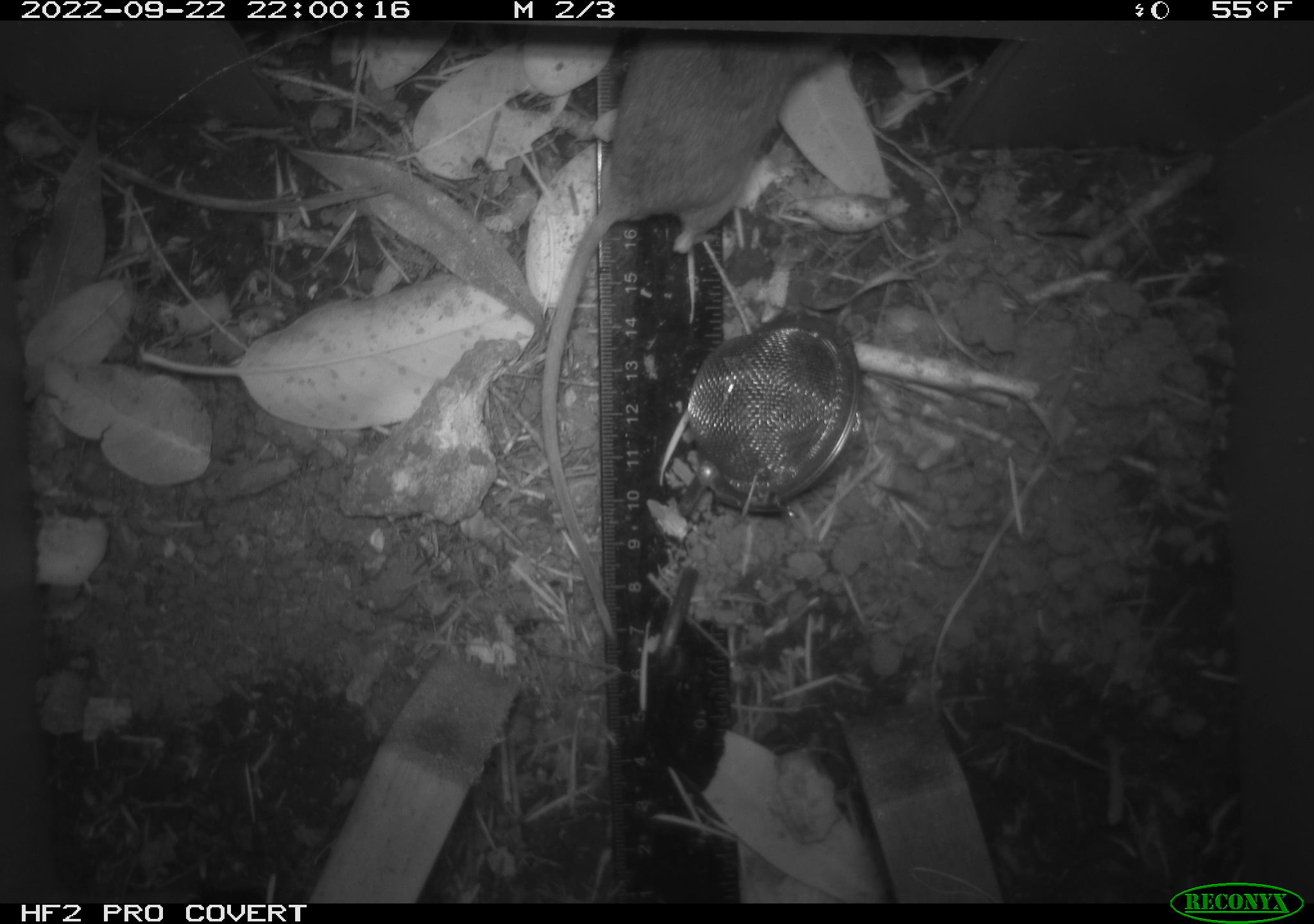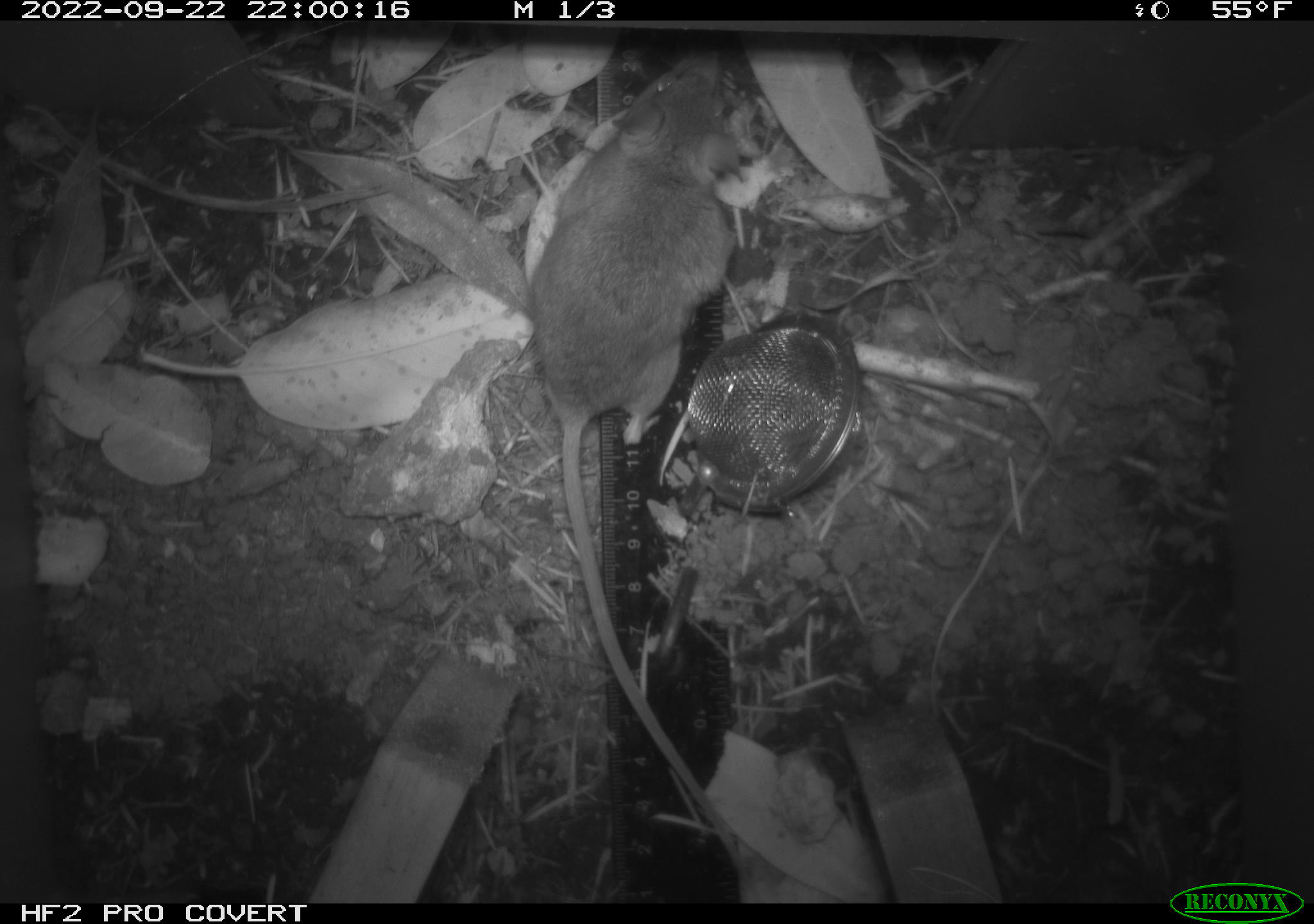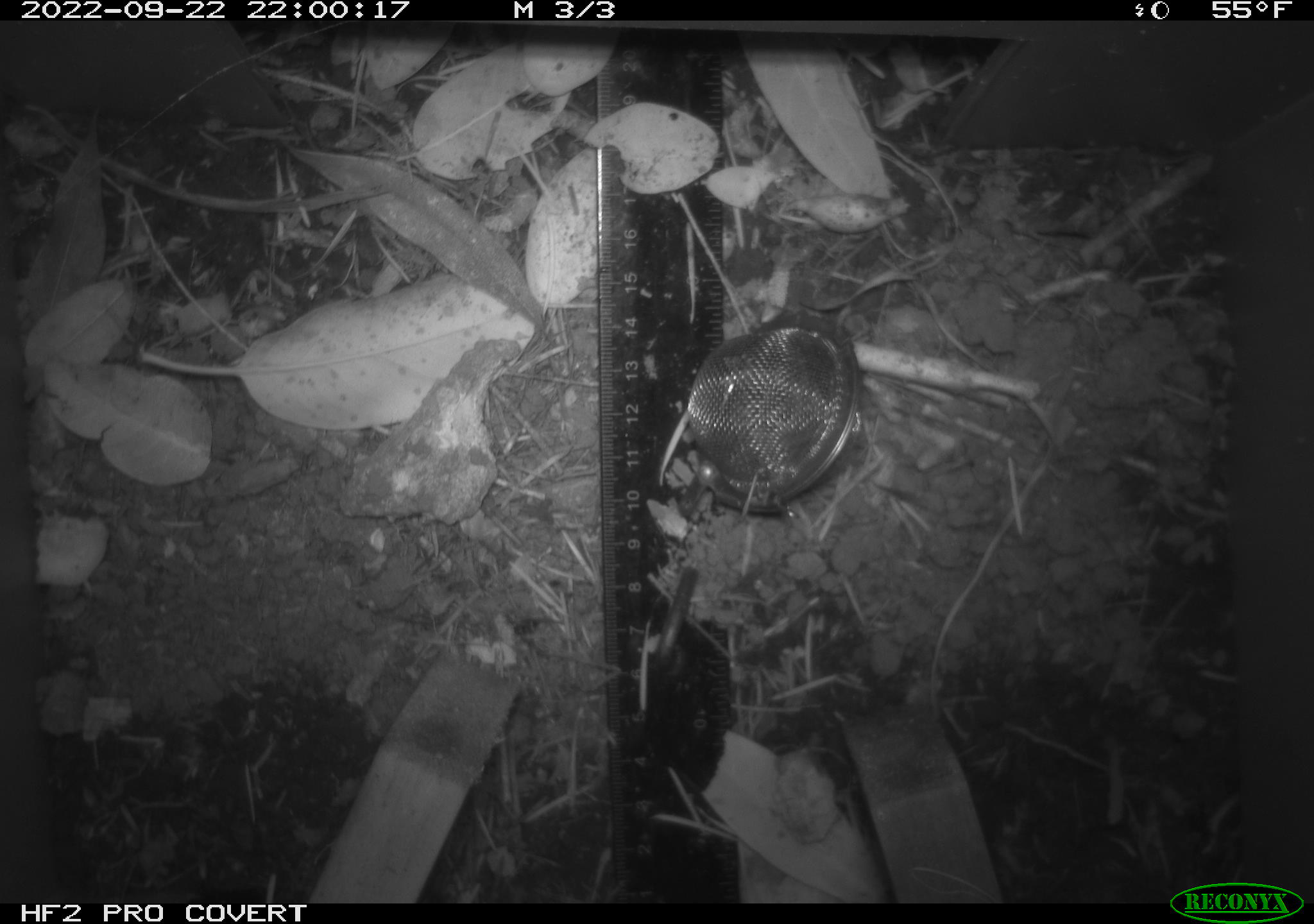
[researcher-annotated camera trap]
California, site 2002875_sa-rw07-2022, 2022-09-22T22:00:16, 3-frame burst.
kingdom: Animalia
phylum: Chordata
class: Mammalia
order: Rodentia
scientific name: Rodentia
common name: mouse species